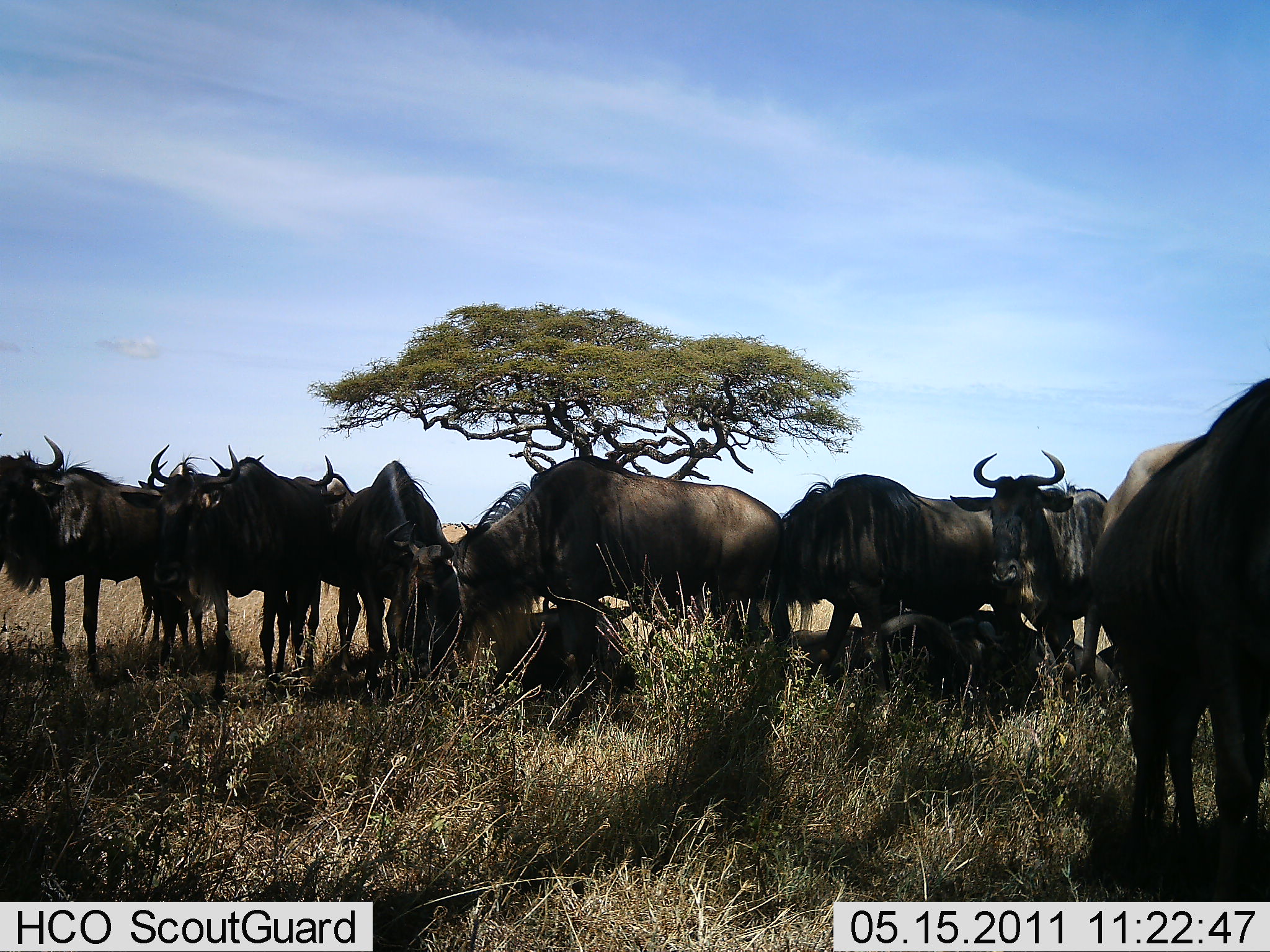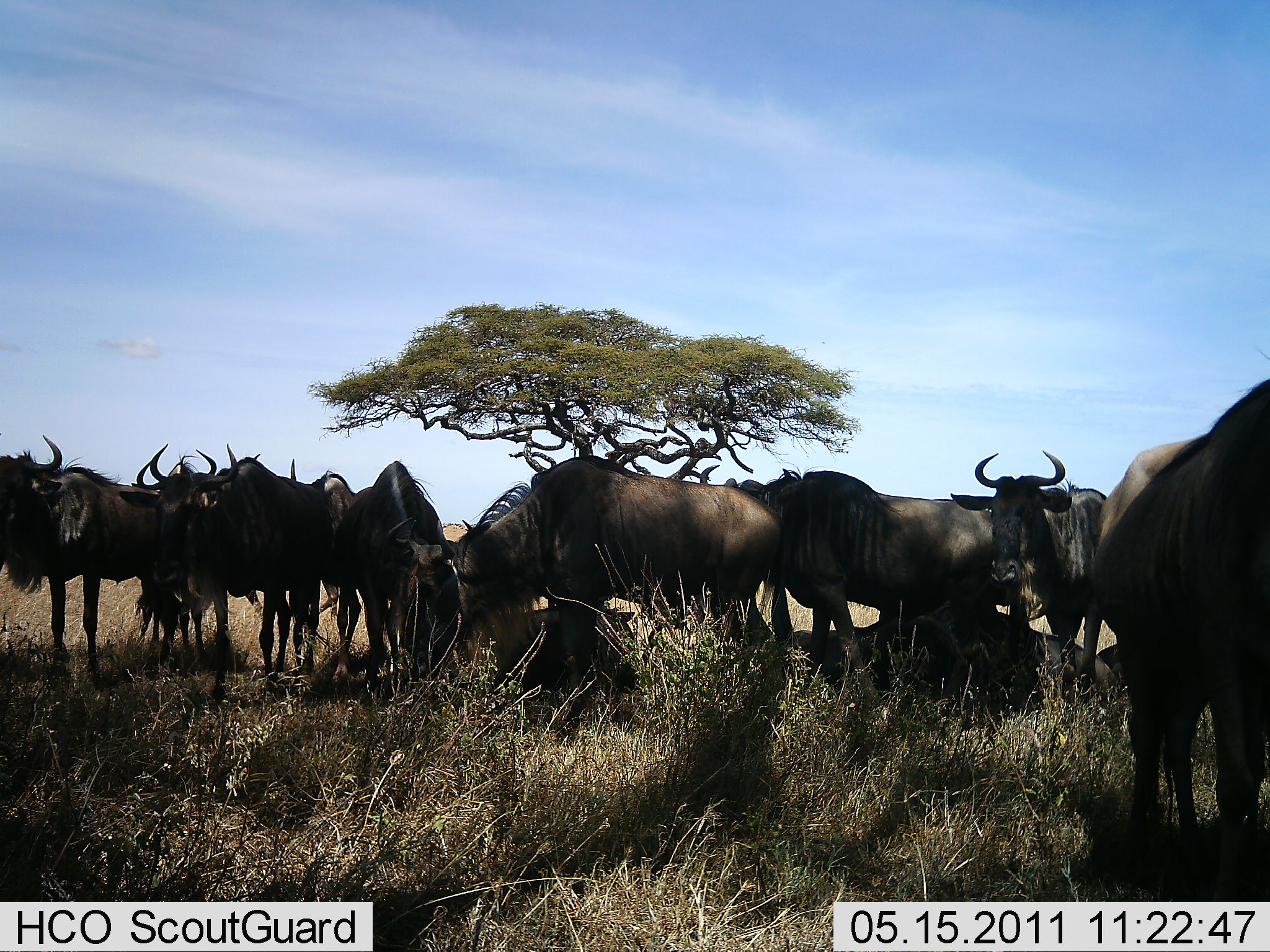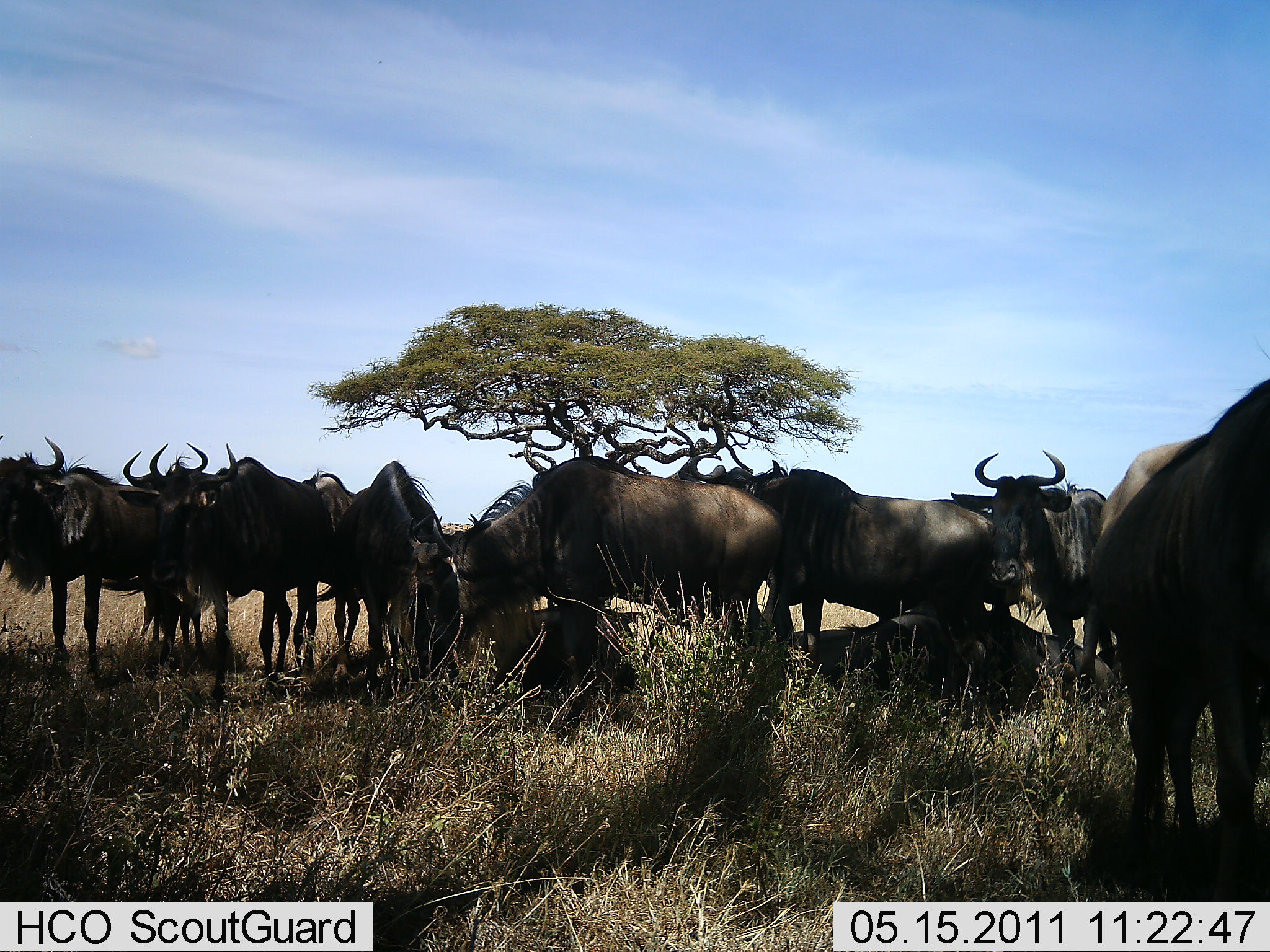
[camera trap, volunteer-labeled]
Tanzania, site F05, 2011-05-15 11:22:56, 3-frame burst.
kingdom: Animalia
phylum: Chordata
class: Mammalia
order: Artiodactyla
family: Bovidae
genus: Connochaetes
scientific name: Connochaetes taurinus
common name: blue wildebeest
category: wildebeest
Wildebeest (blue wildebeest) (Connochaetes taurinus), count 11-50. Behavior (volunteer vote fractions): standing 92%, resting 58%, moving 8%, interacting 17%. Young present (vote fraction): 0%. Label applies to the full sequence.